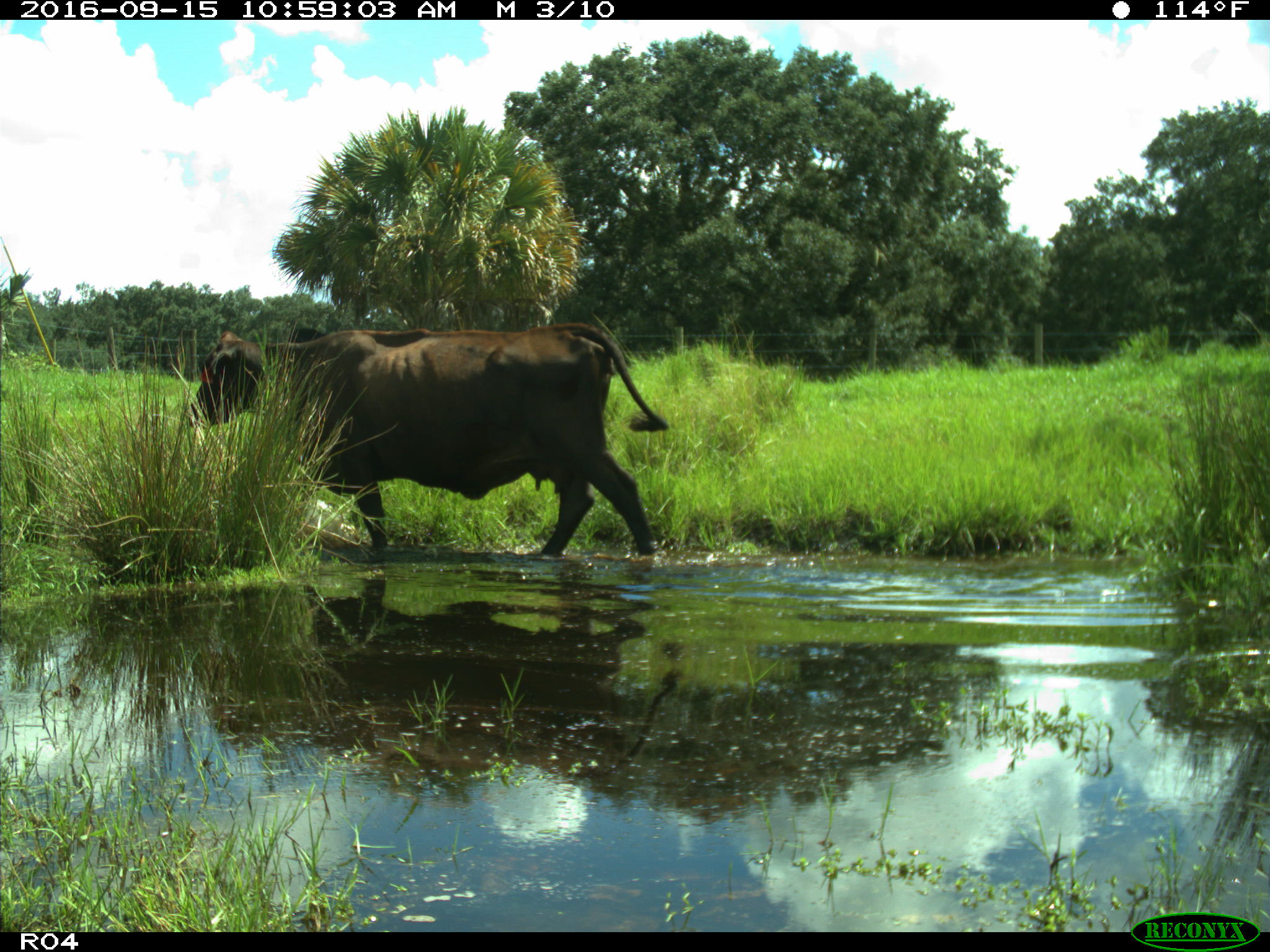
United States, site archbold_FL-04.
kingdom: Animalia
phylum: Chordata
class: Mammalia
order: Artiodactyla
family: Bovidae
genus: Bos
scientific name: Bos taurus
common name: domestic cow